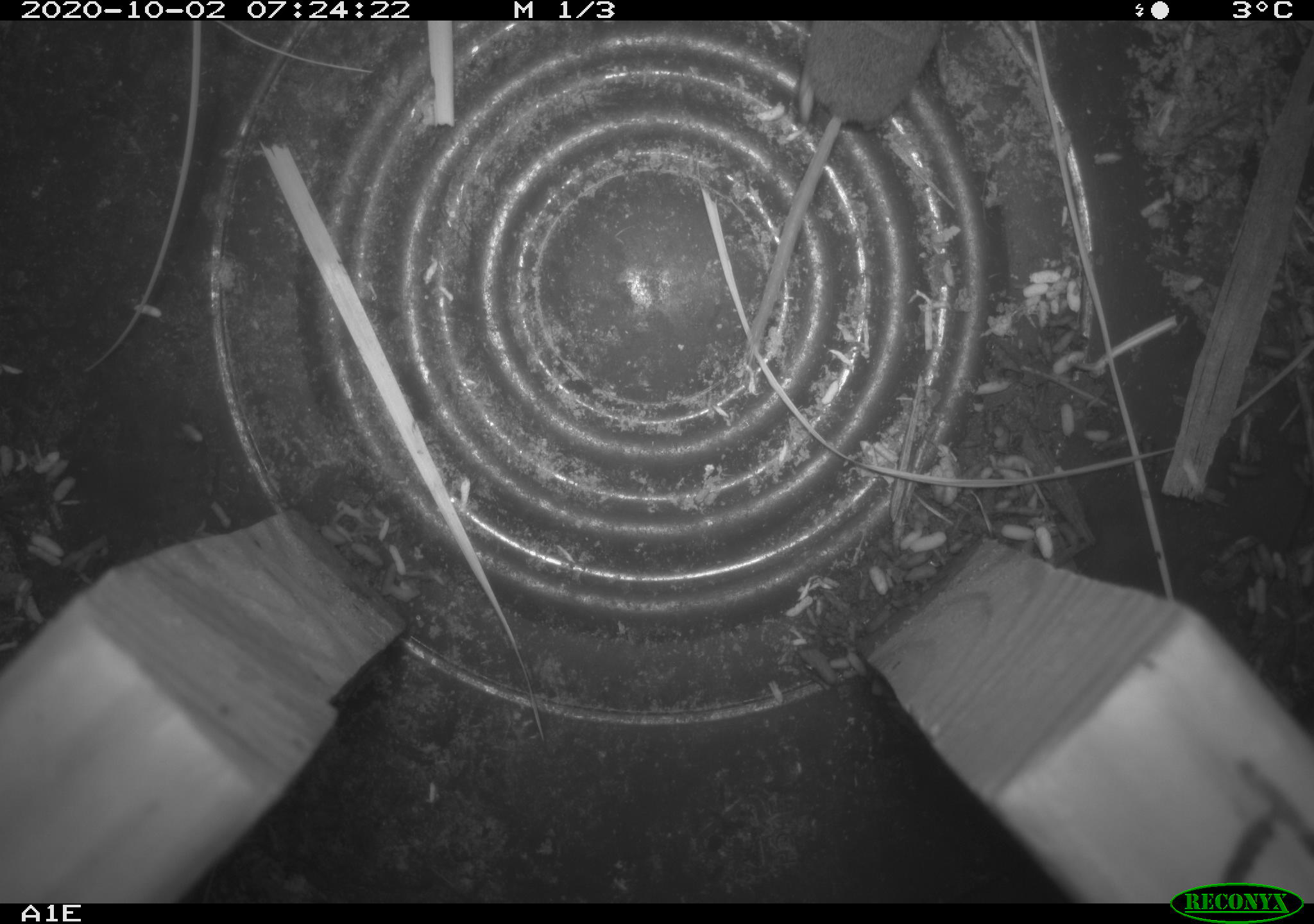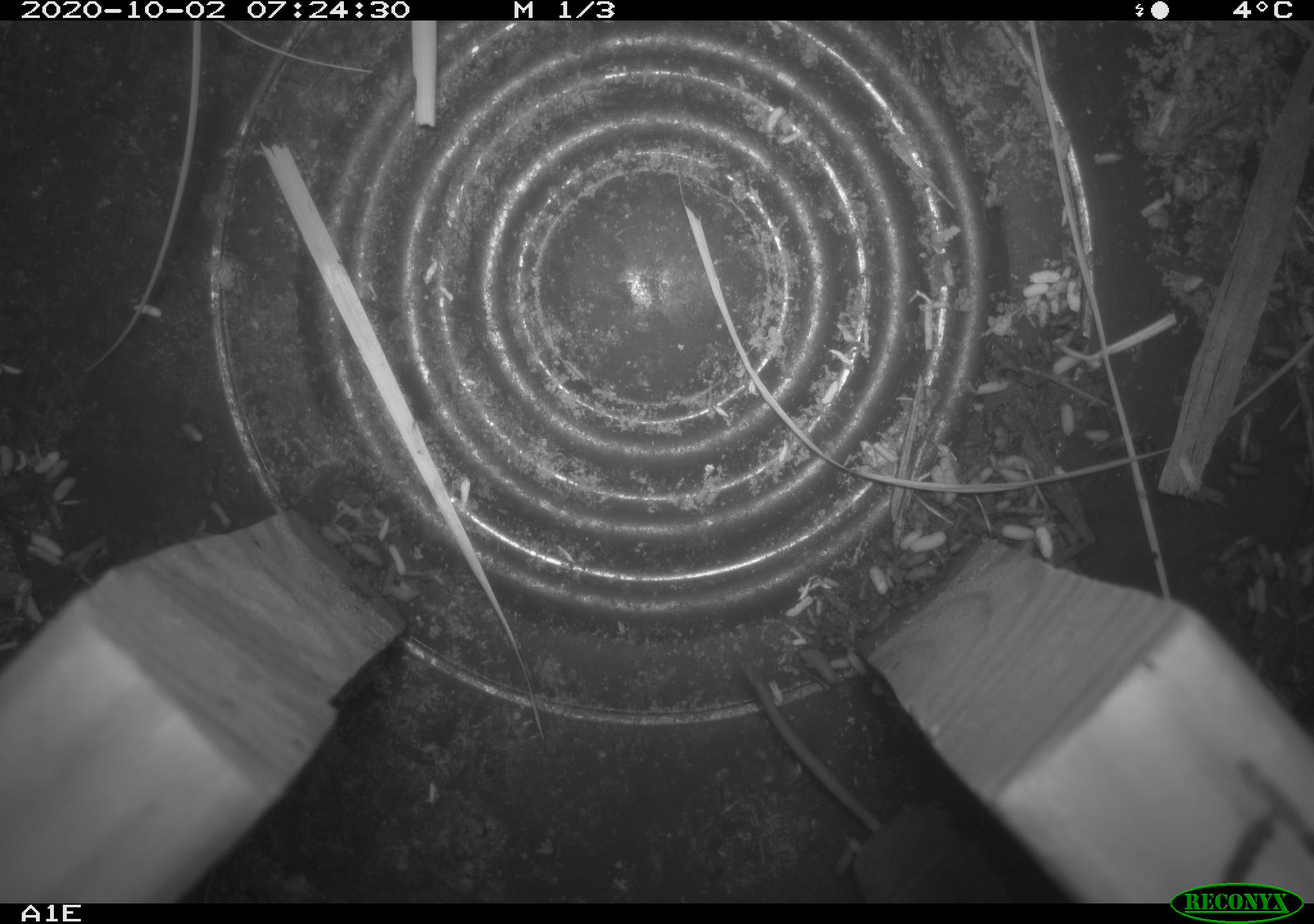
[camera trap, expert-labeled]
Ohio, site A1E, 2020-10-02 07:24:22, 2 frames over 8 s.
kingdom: Animalia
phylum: Chordata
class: Mammalia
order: Rodentia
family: Cricetidae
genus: Microtus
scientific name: Microtus pennsylvanicus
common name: meadow vole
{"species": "meadow vole (Microtus pennsylvanicus)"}